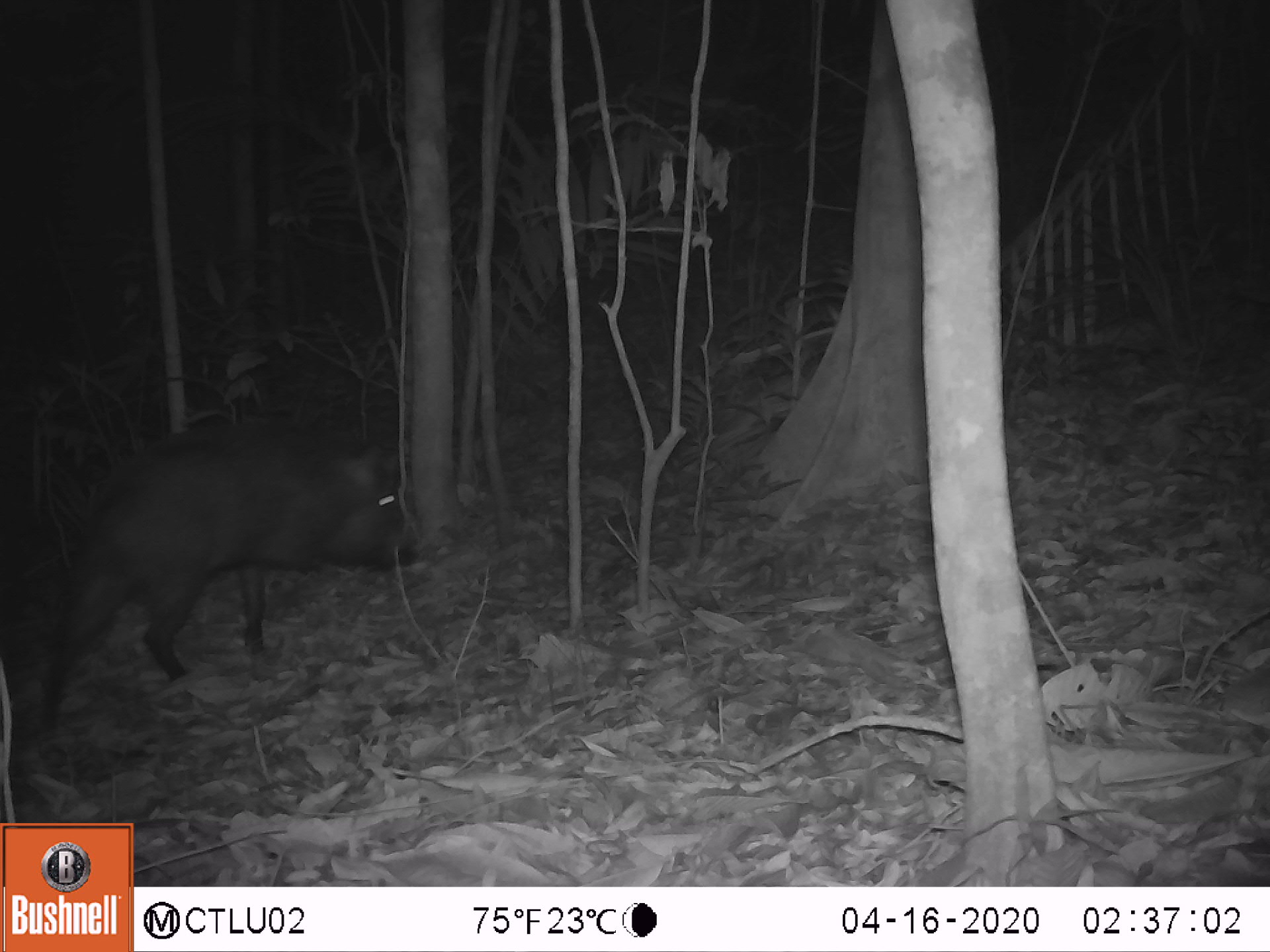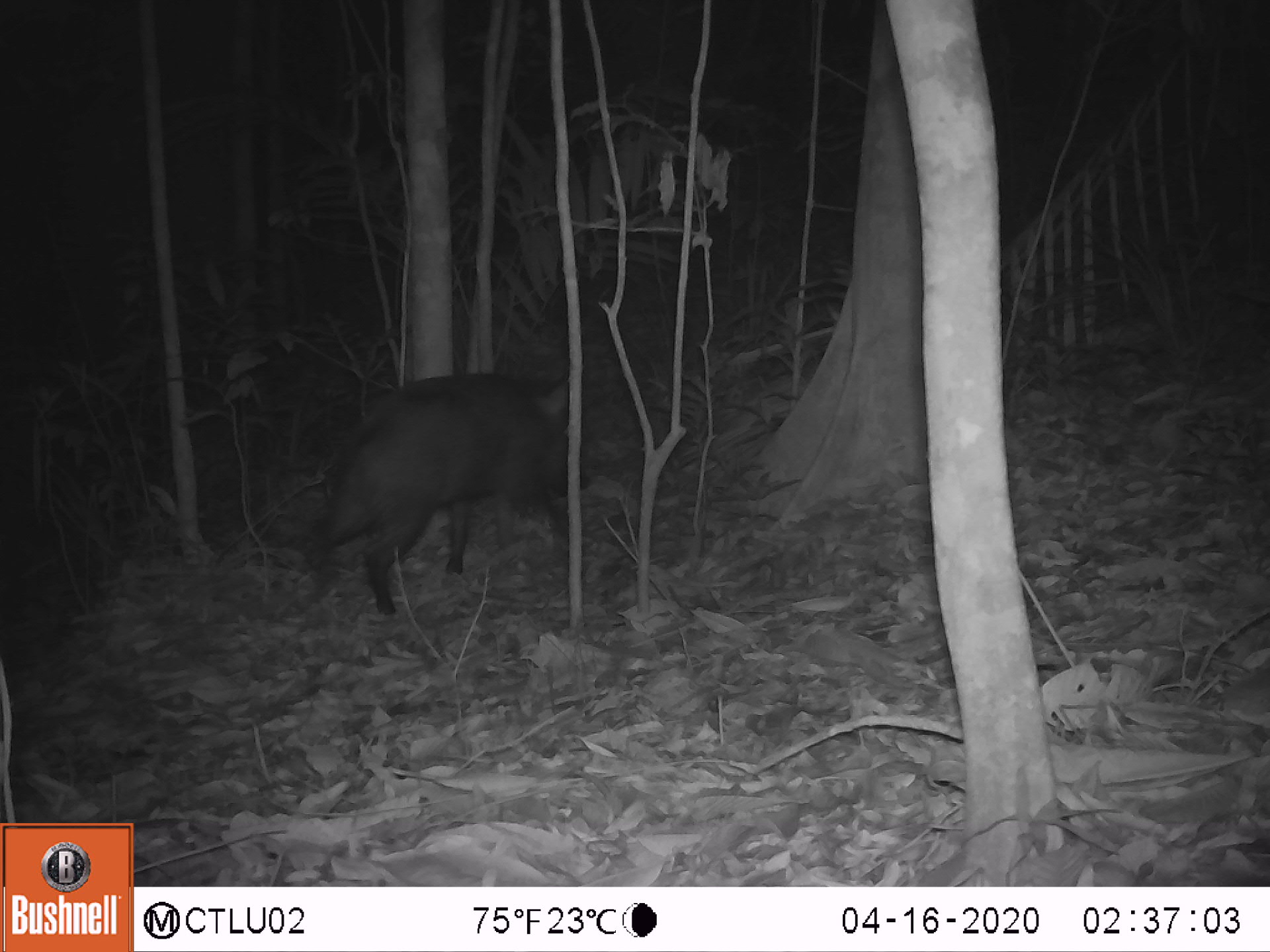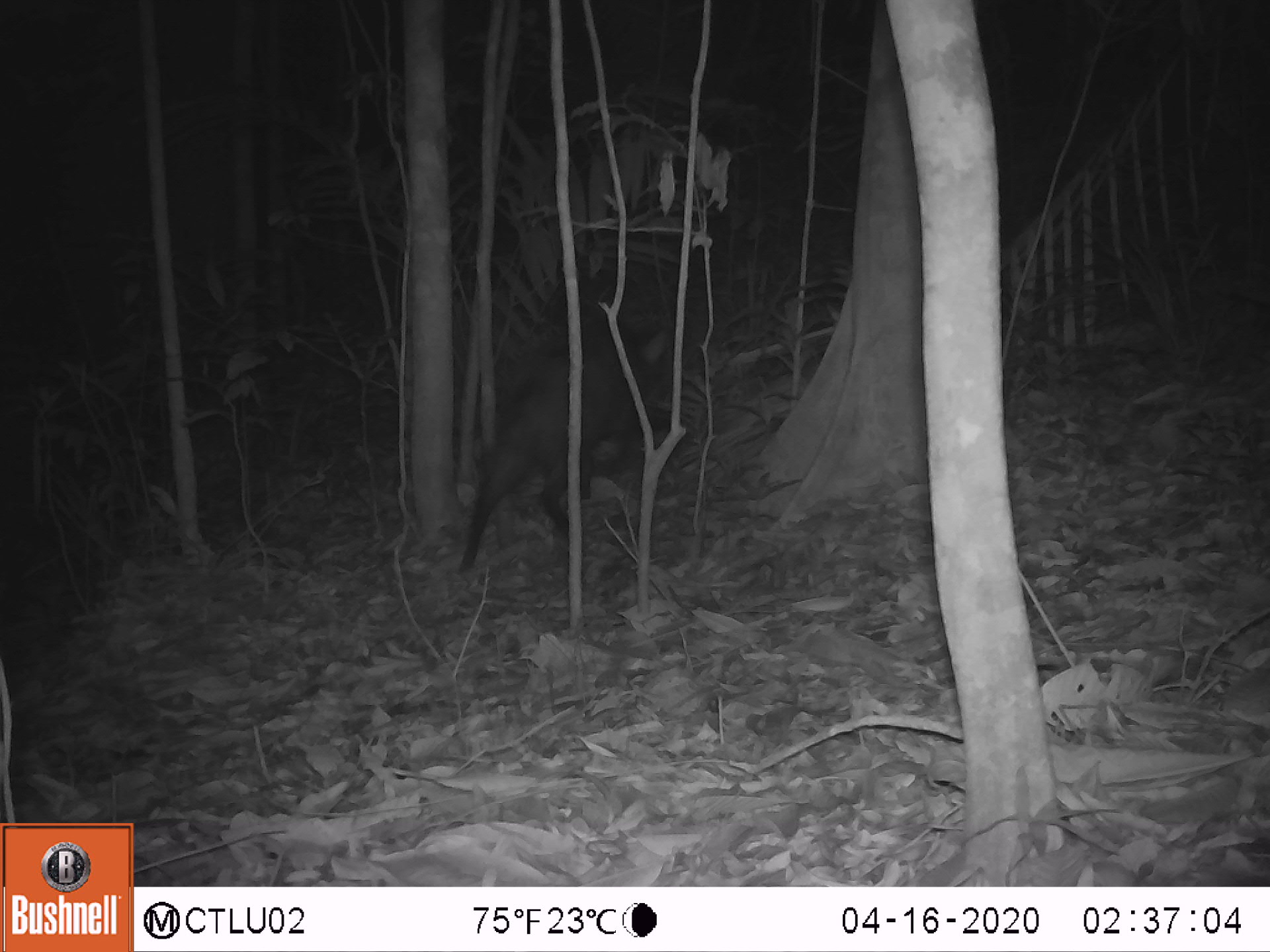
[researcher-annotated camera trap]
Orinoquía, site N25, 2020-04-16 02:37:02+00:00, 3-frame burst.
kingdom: Animalia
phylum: Chordata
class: Mammalia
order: Artiodactyla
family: Tayassuidae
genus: Pecari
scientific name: Pecari tajacu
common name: collared peccary